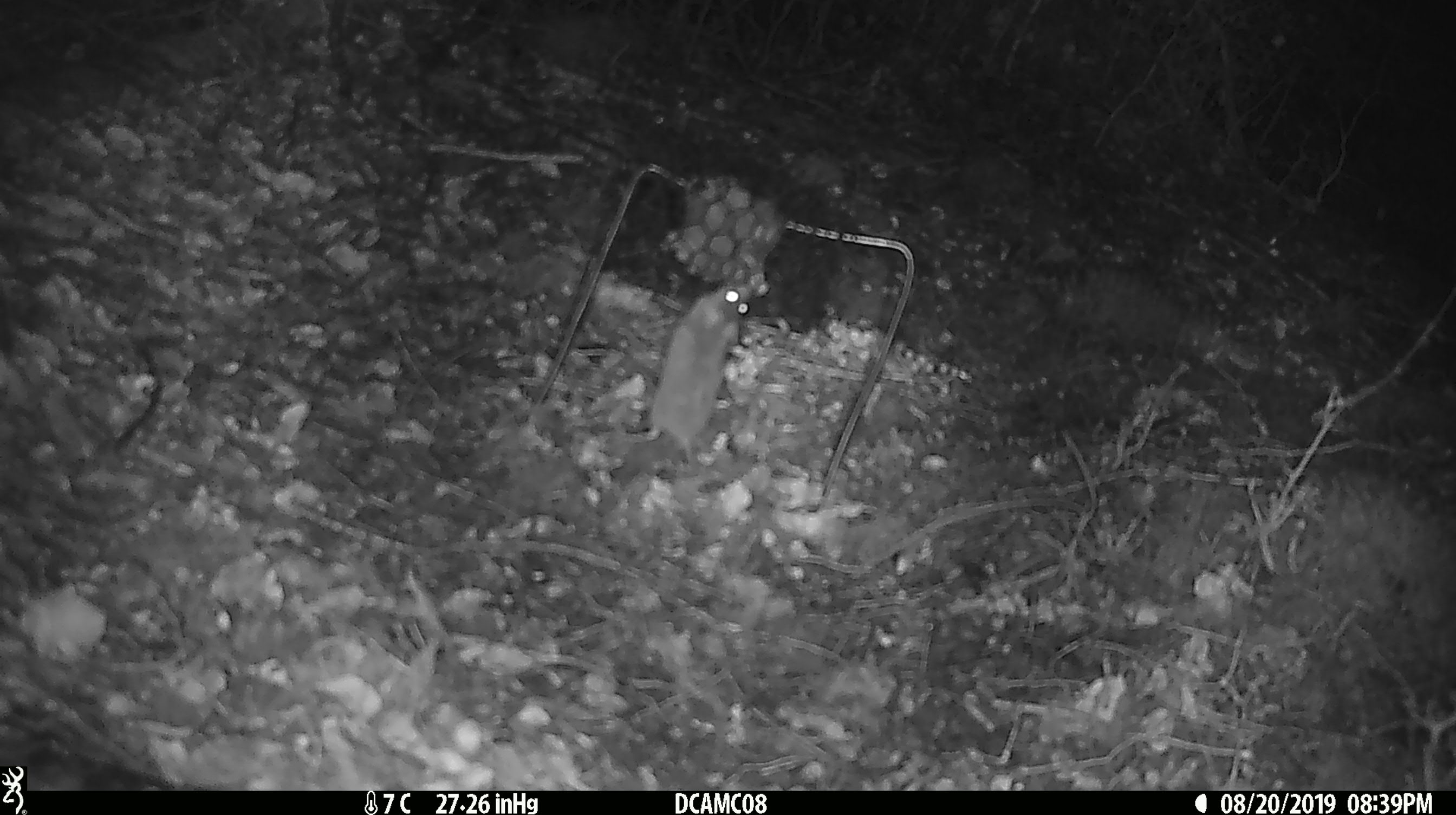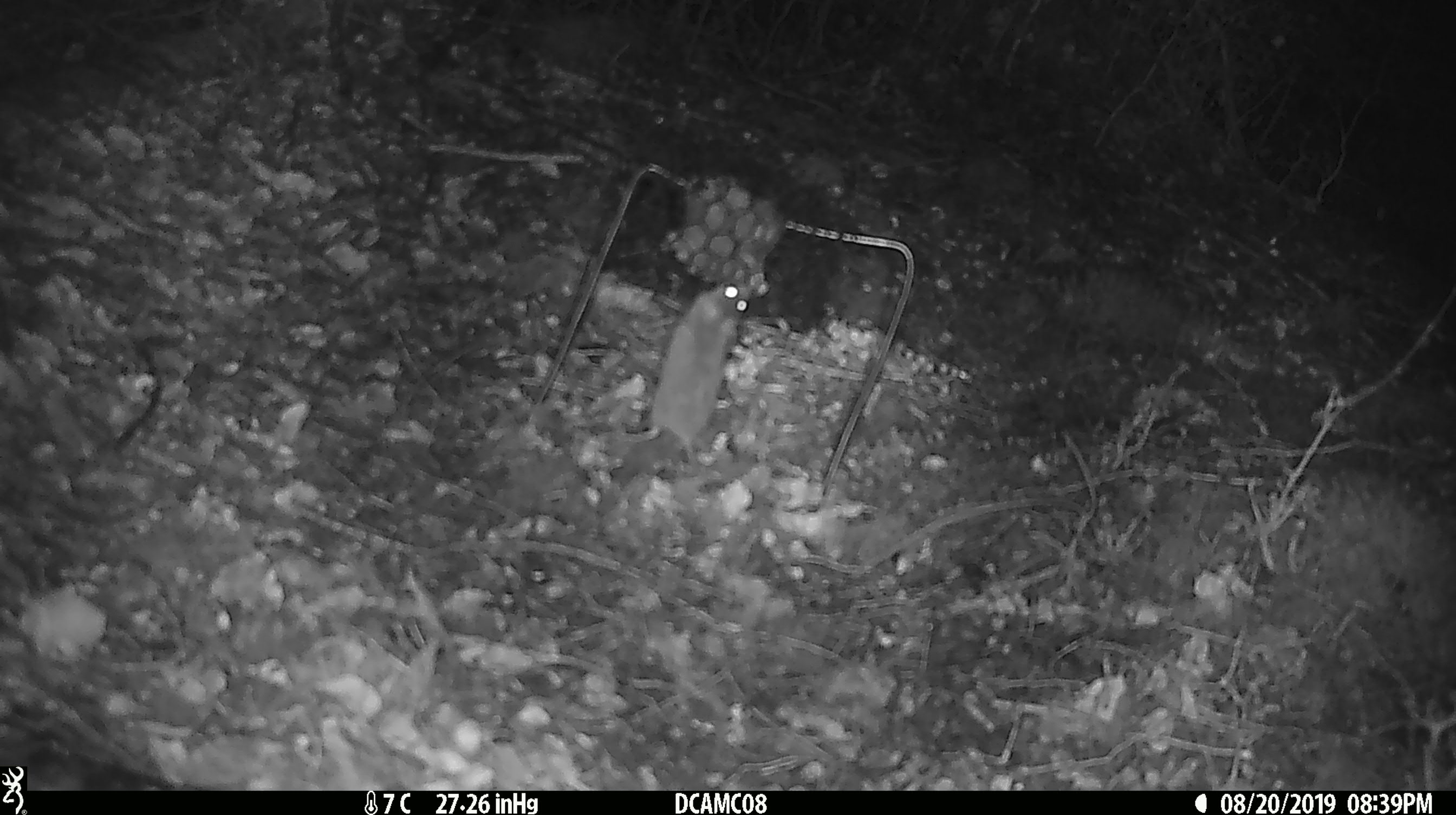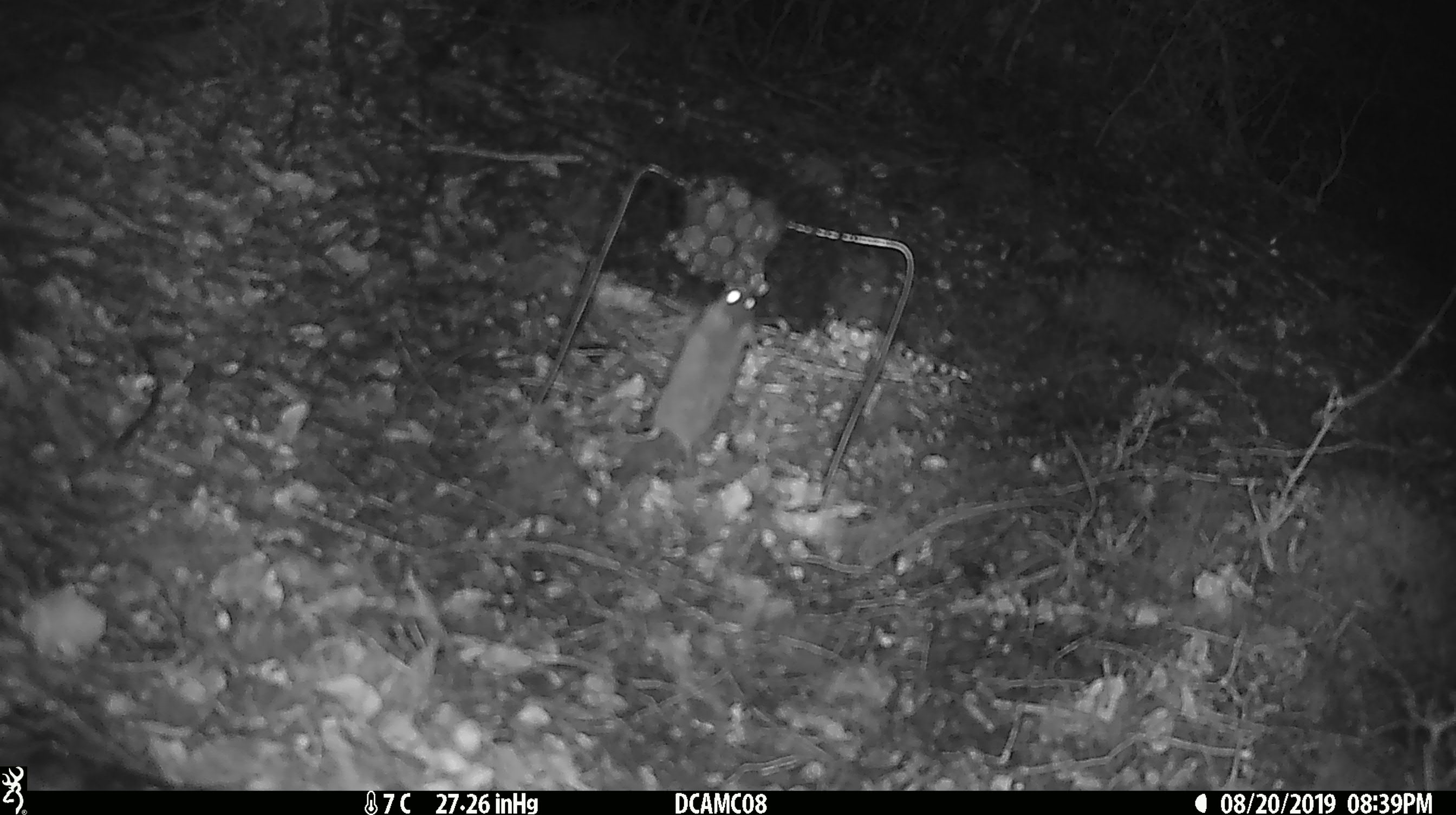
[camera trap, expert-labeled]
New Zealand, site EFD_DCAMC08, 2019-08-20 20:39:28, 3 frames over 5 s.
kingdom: Animalia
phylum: Chordata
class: Mammalia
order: Rodentia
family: Muridae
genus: Mus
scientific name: Mus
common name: mouse